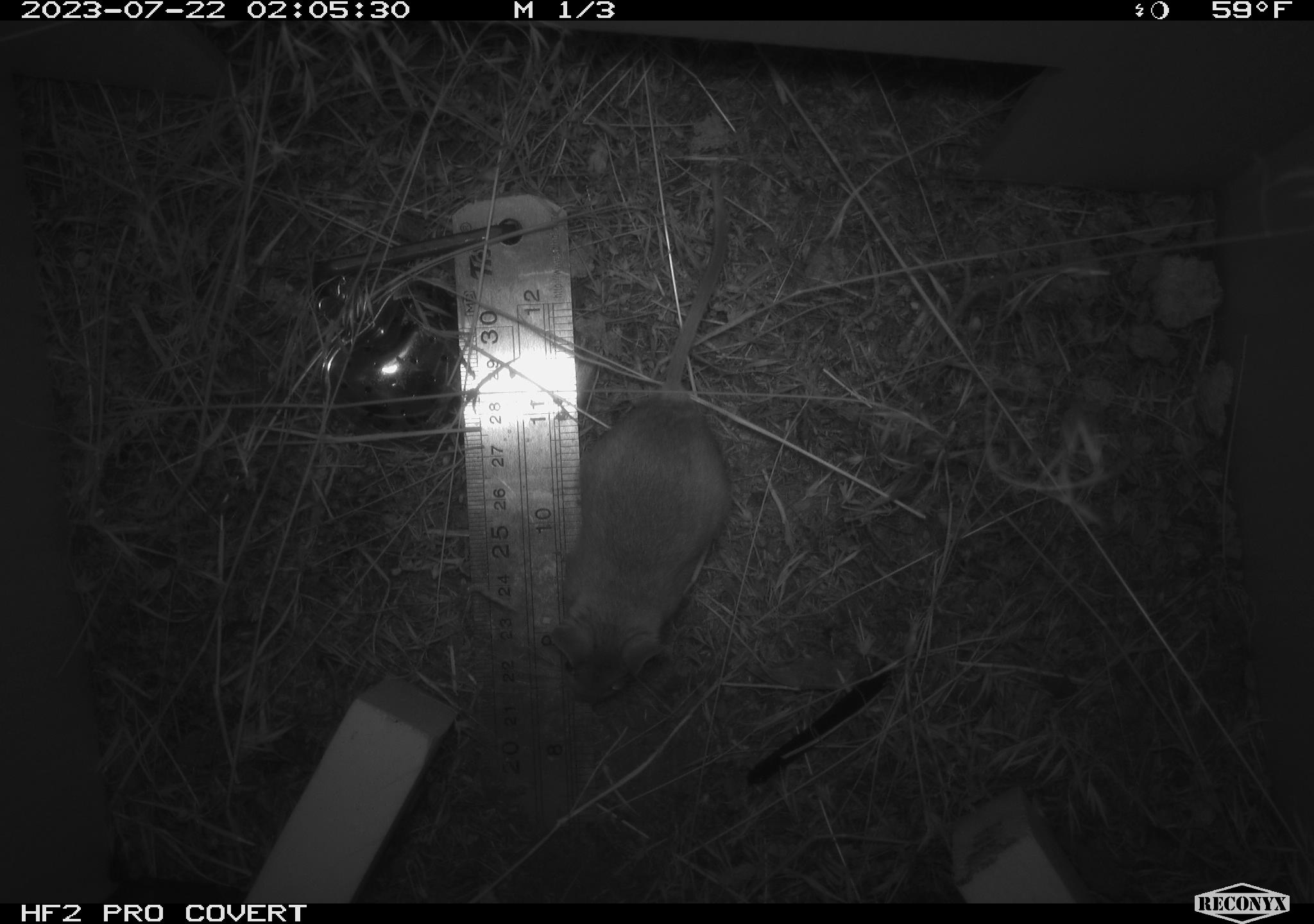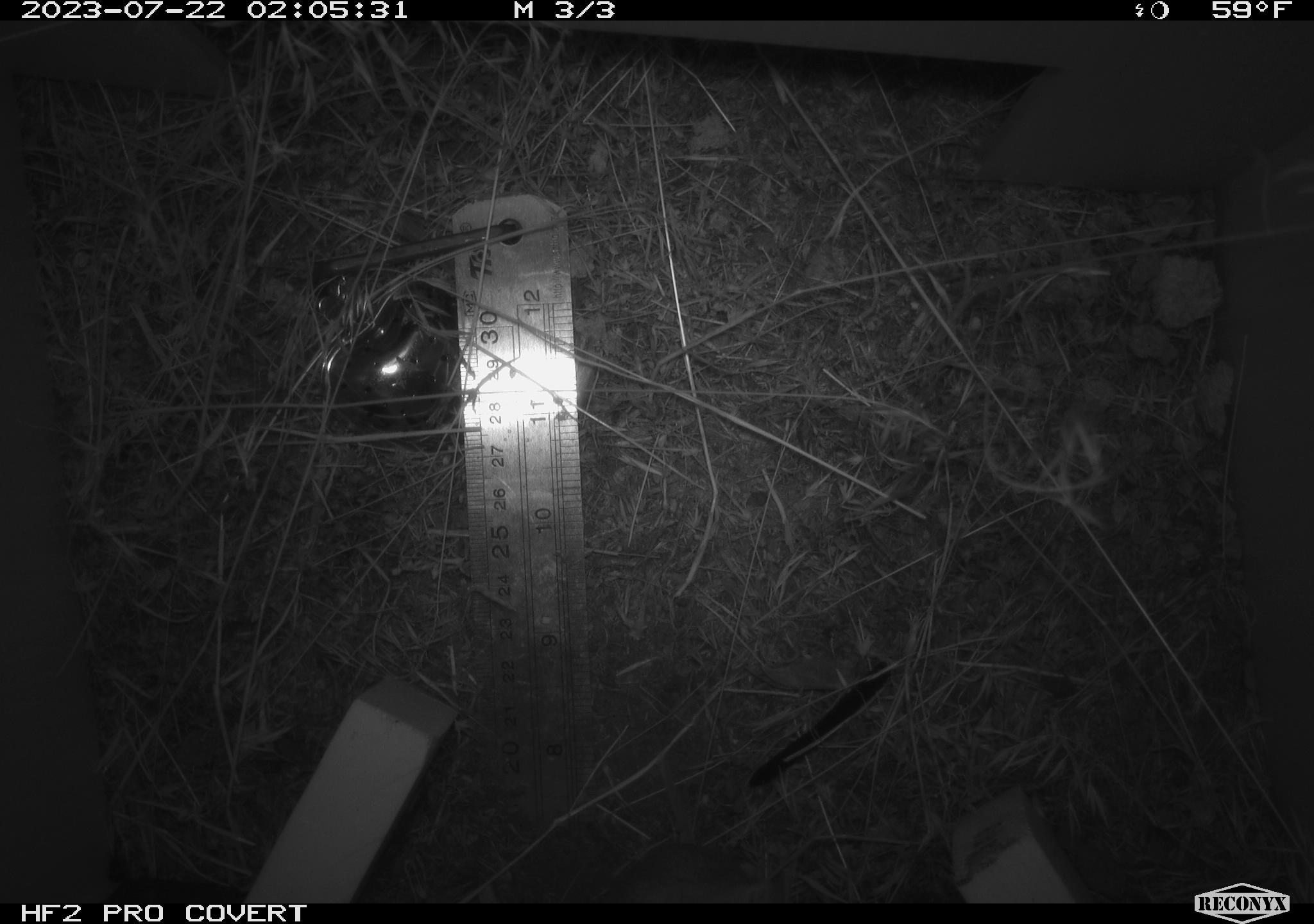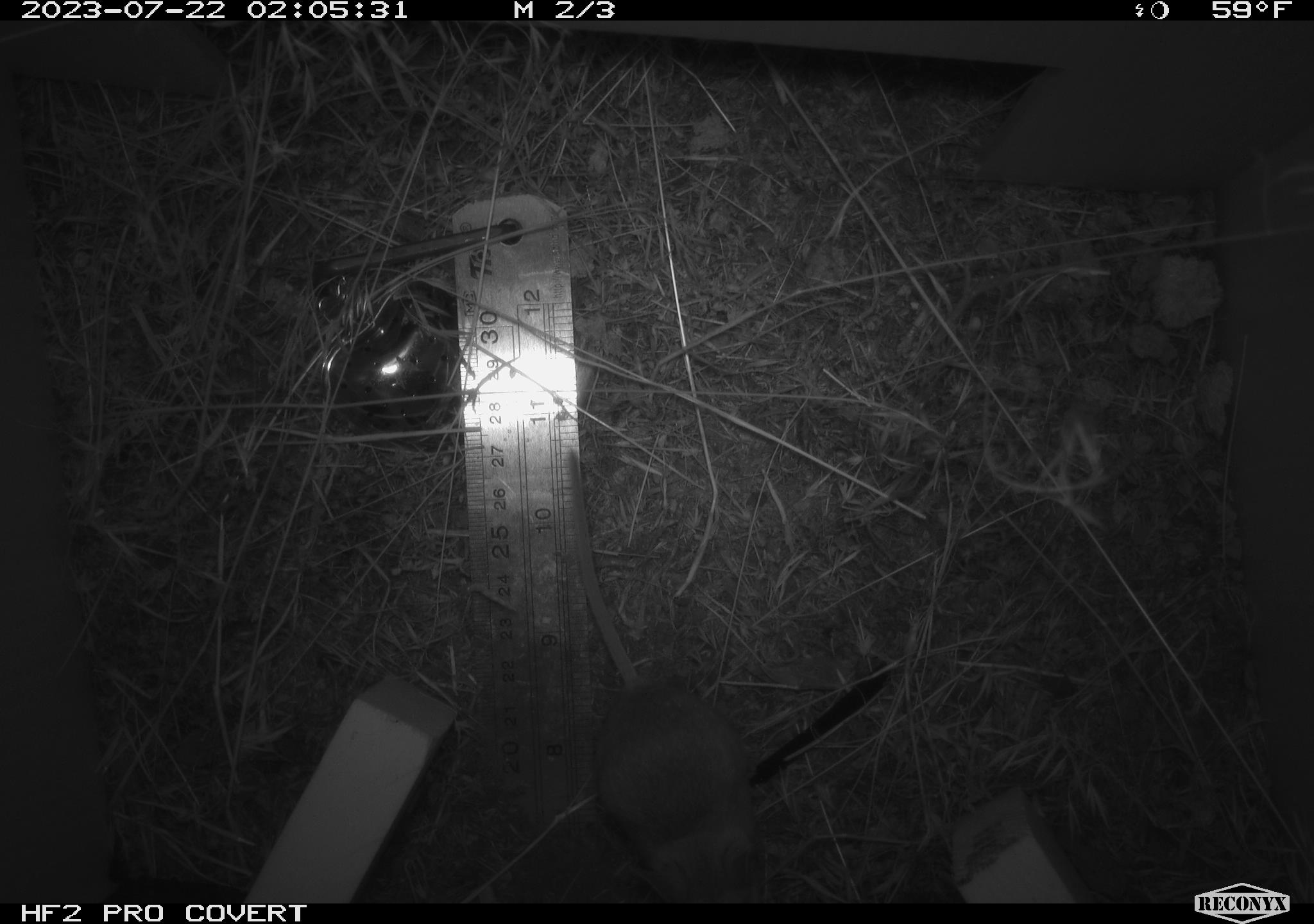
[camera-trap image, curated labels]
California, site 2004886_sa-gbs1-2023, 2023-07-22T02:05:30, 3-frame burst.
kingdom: Animalia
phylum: Chordata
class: Mammalia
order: Rodentia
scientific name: Rodentia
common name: mouse species